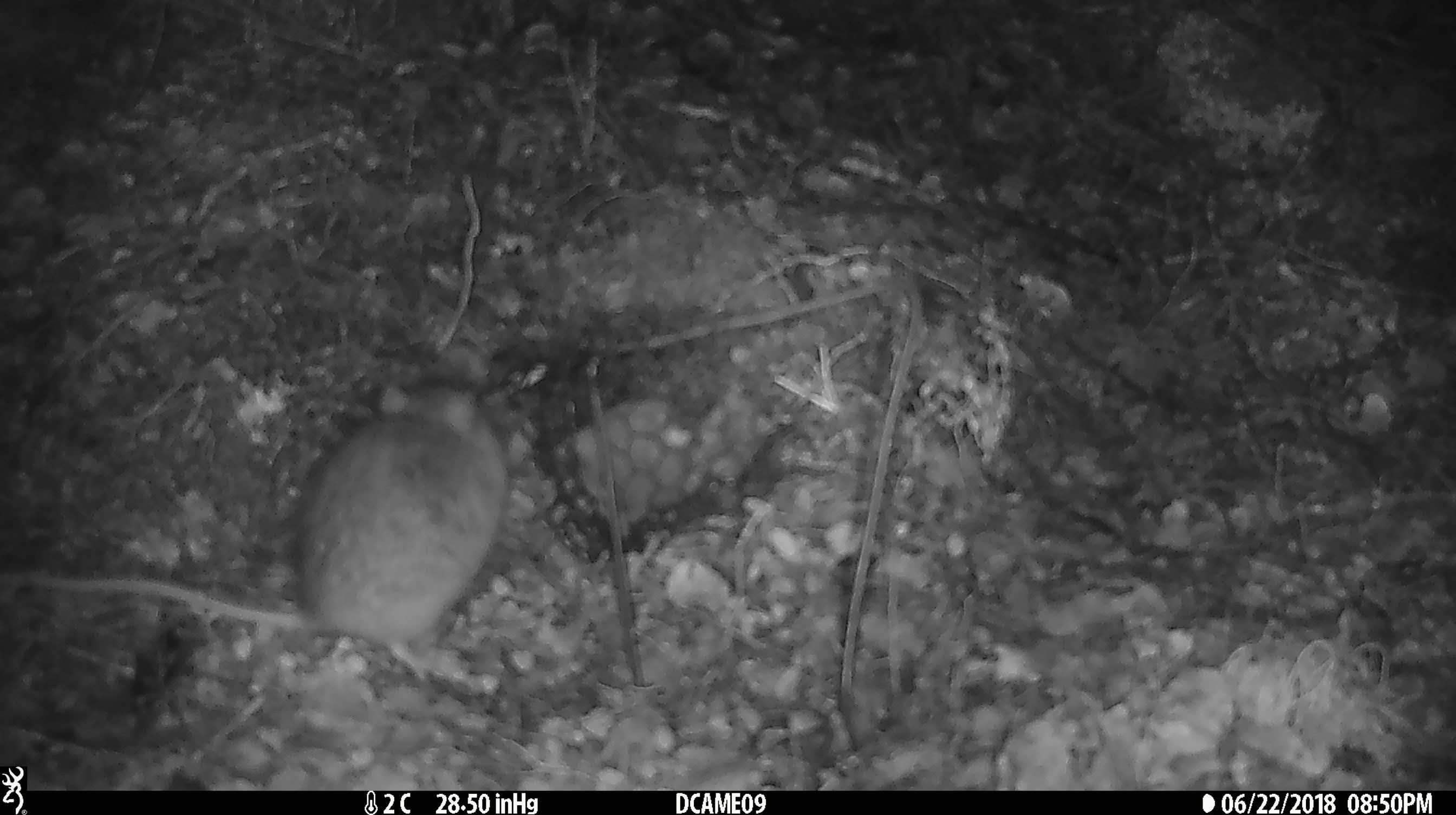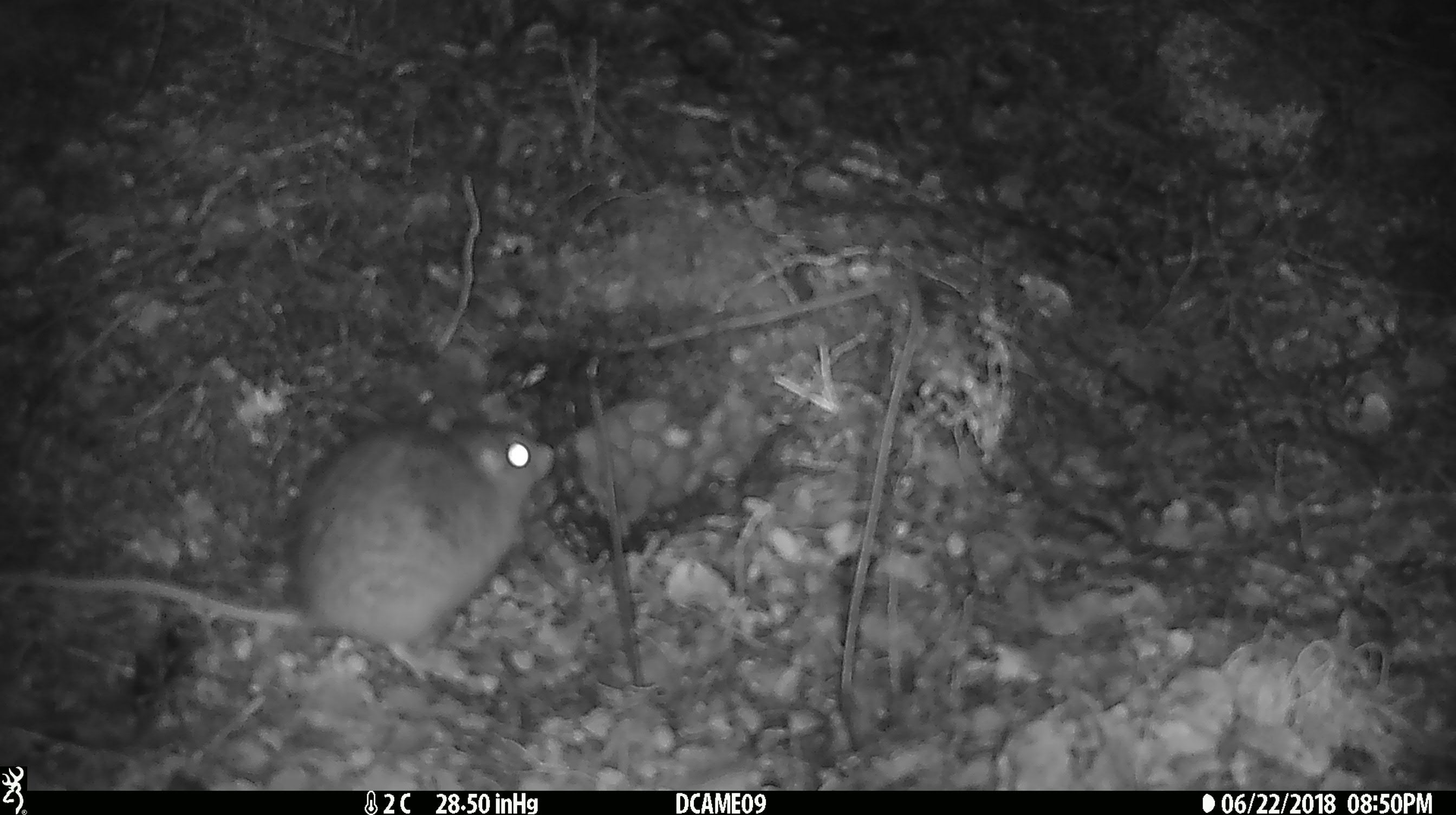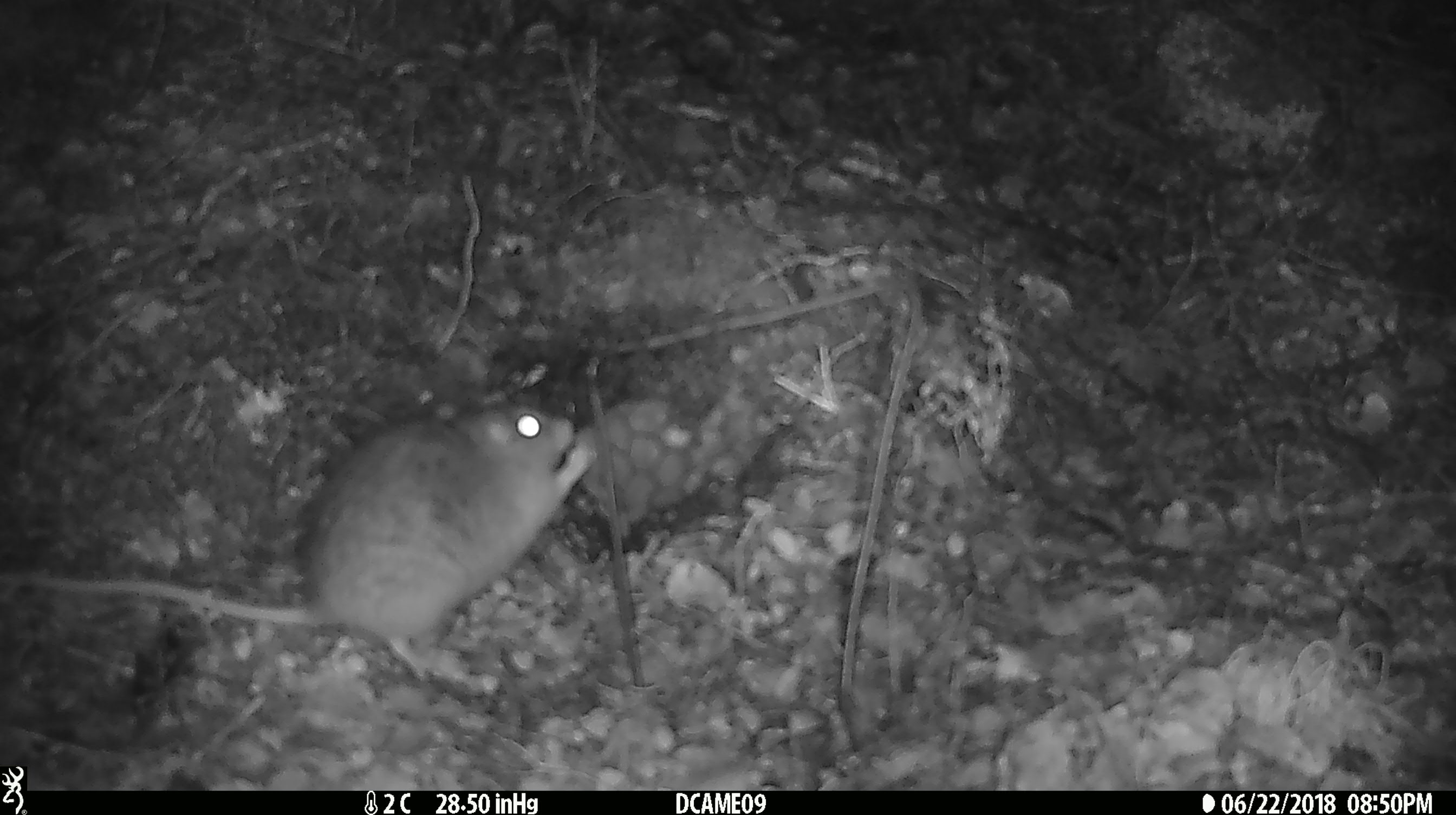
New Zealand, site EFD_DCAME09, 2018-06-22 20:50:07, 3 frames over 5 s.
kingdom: Animalia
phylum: Chordata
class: Mammalia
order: Rodentia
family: Muridae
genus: Rattus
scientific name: Rattus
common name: rat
Rat (Rattus).